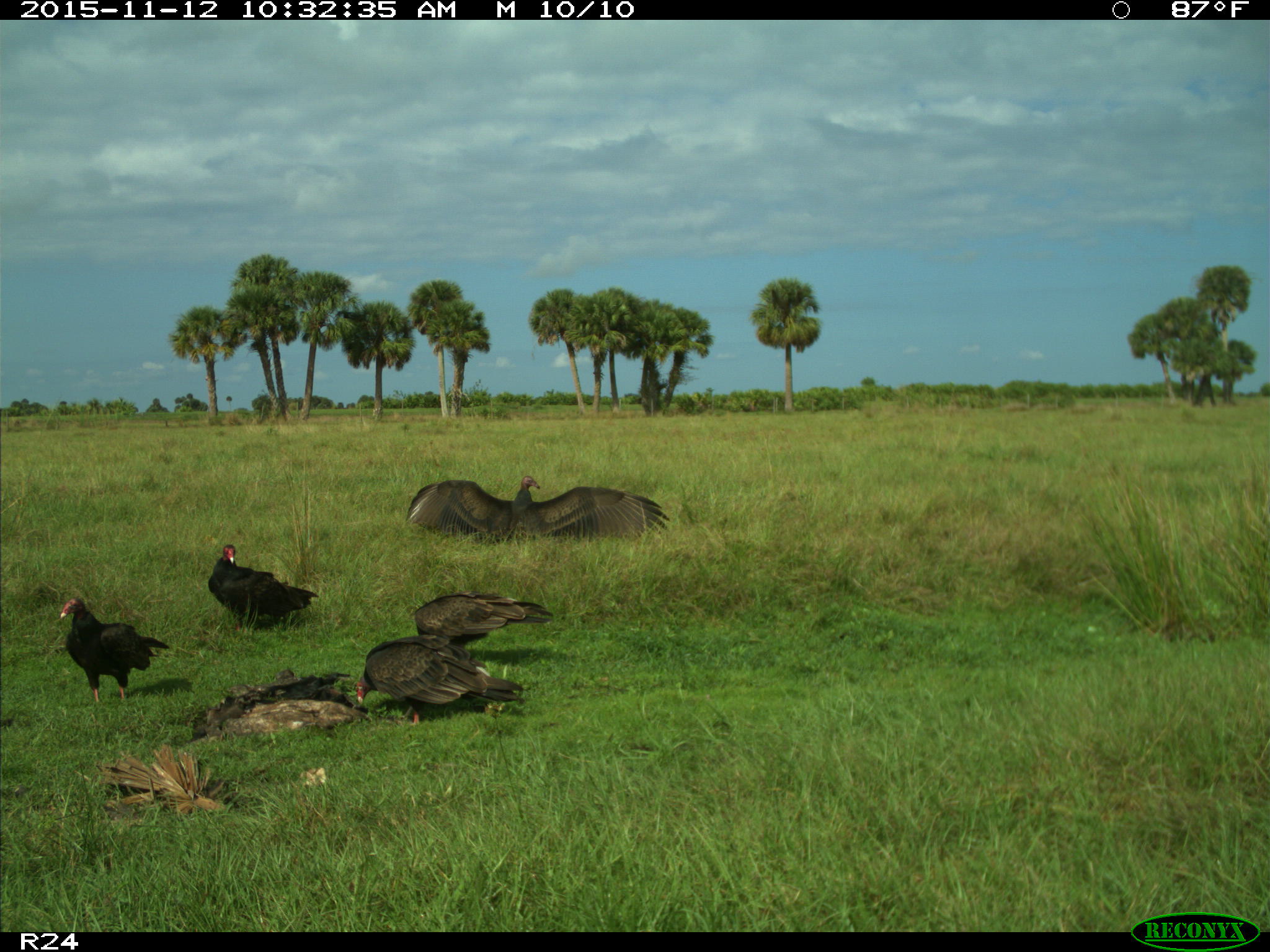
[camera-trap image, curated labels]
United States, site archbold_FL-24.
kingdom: Animalia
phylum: Chordata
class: Aves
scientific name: Aves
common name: birds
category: unidentified bird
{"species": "unidentified bird (birds) (Aves)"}